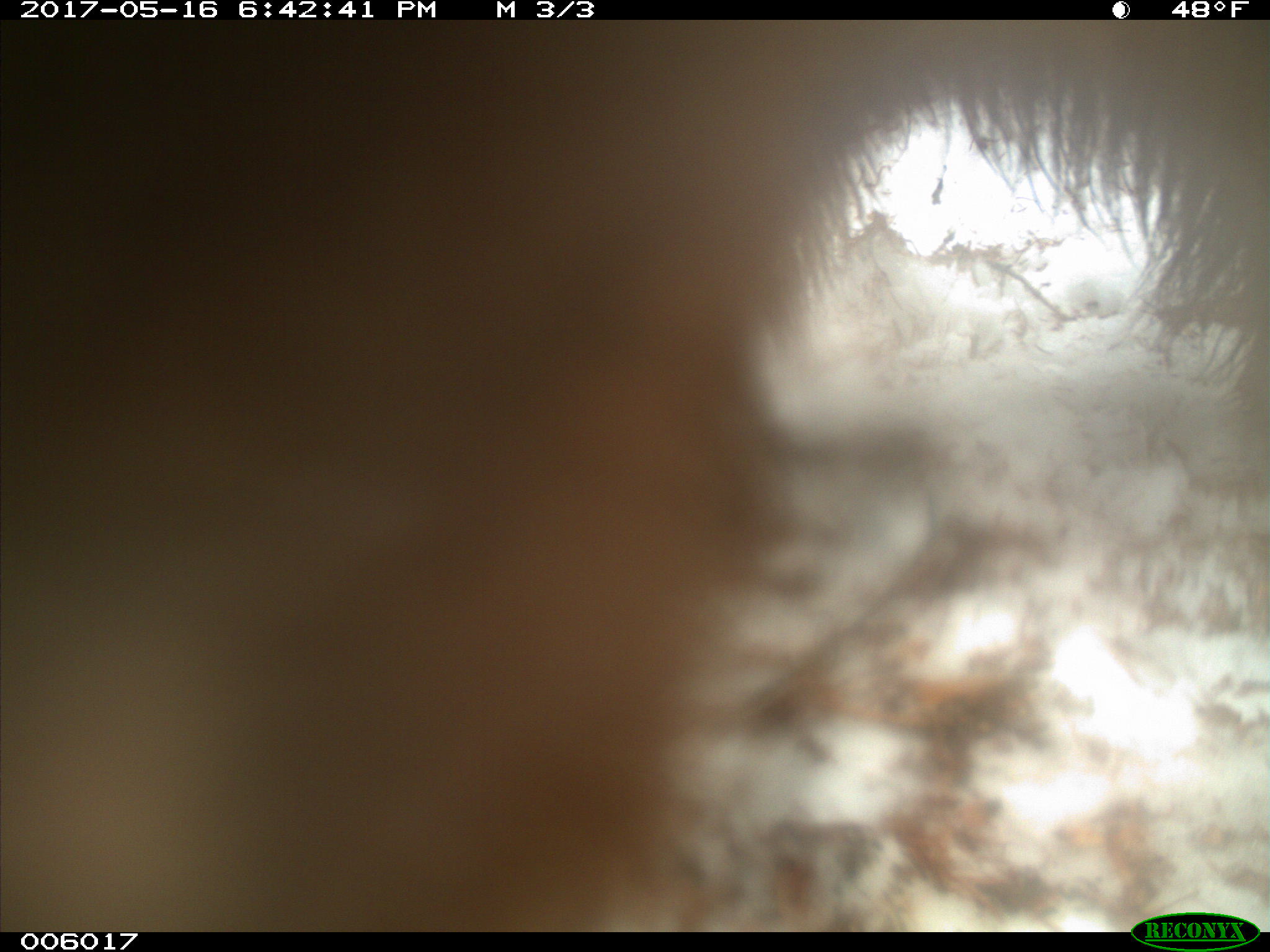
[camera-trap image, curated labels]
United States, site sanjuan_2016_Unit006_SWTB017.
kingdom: Animalia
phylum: Chordata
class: Mammalia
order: Carnivora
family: Ursidae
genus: Ursus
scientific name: Ursus americanus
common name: american black bear